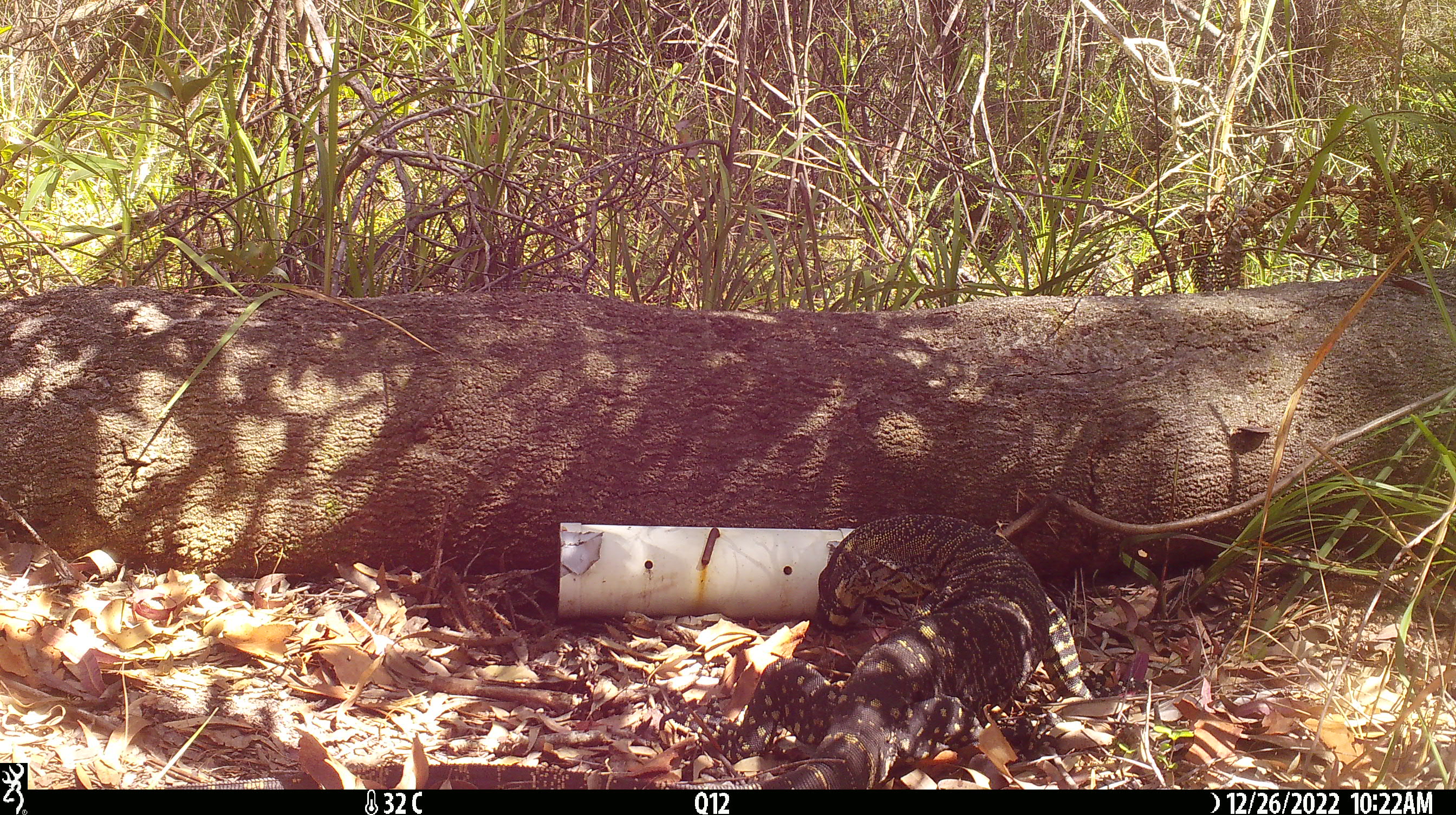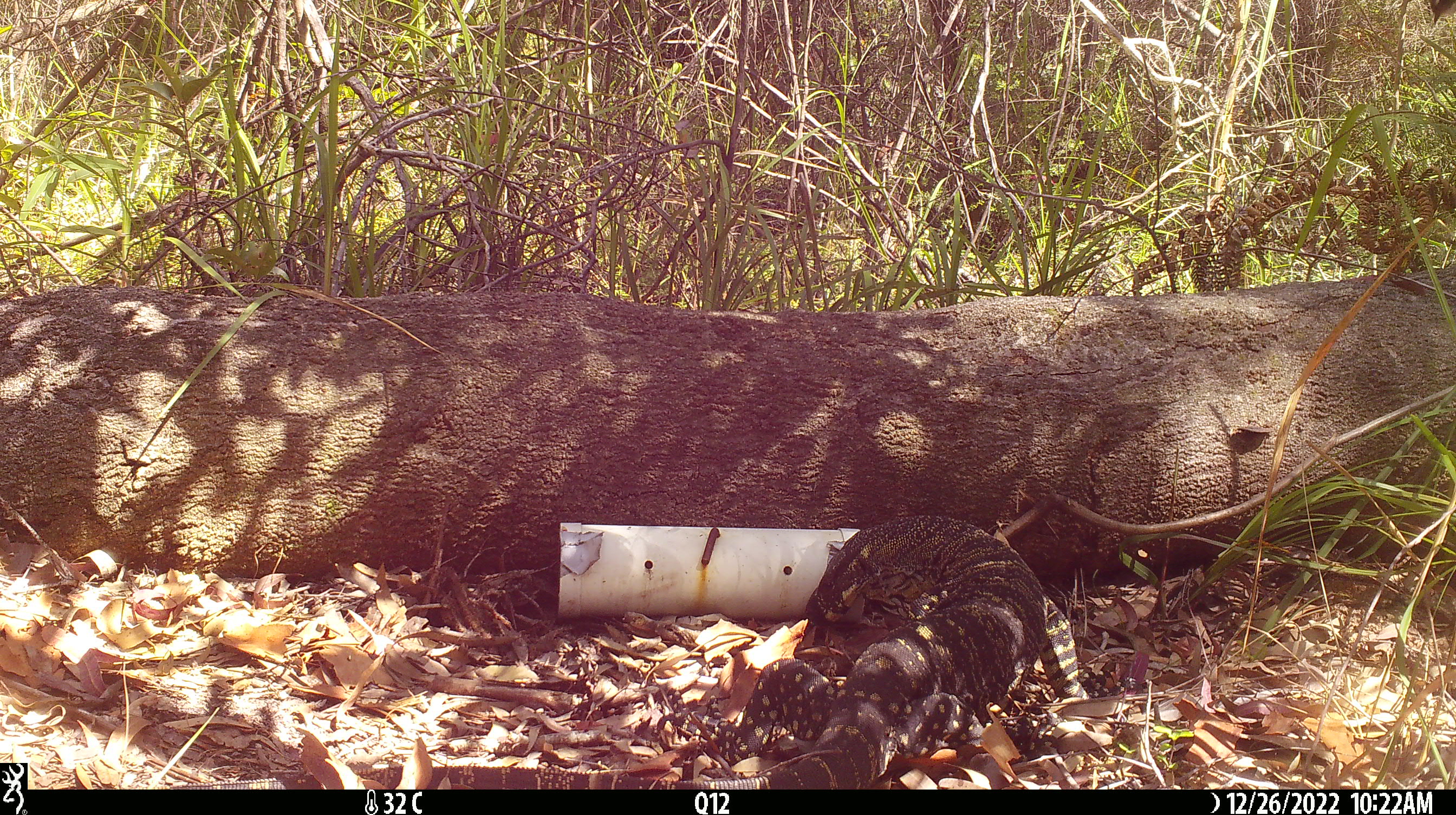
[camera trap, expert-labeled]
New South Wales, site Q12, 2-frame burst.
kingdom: Animalia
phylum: Chordata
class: Reptilia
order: Squamata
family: Varanidae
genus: Varanus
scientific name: Varanus varius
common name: lace monitor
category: goanna